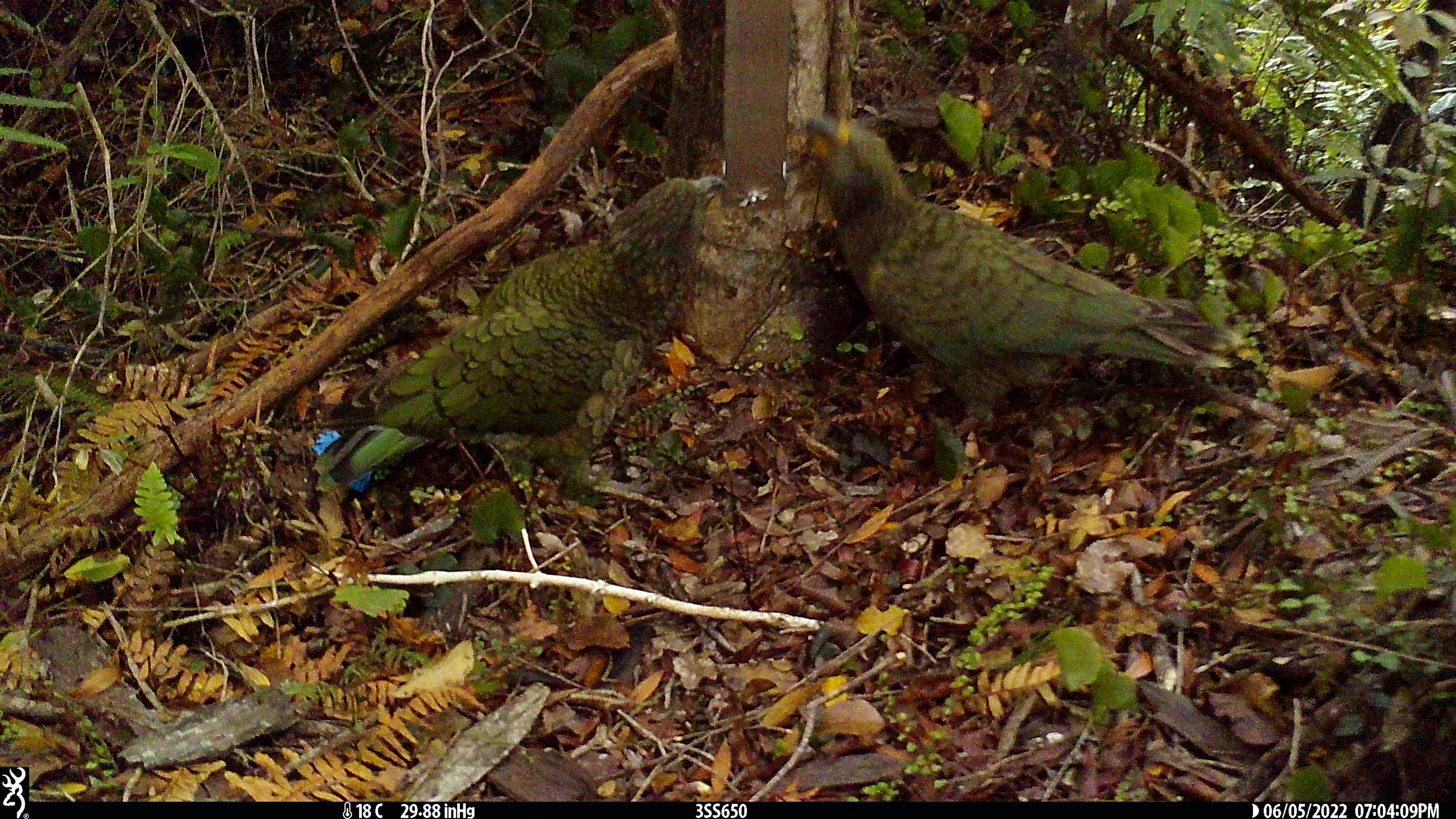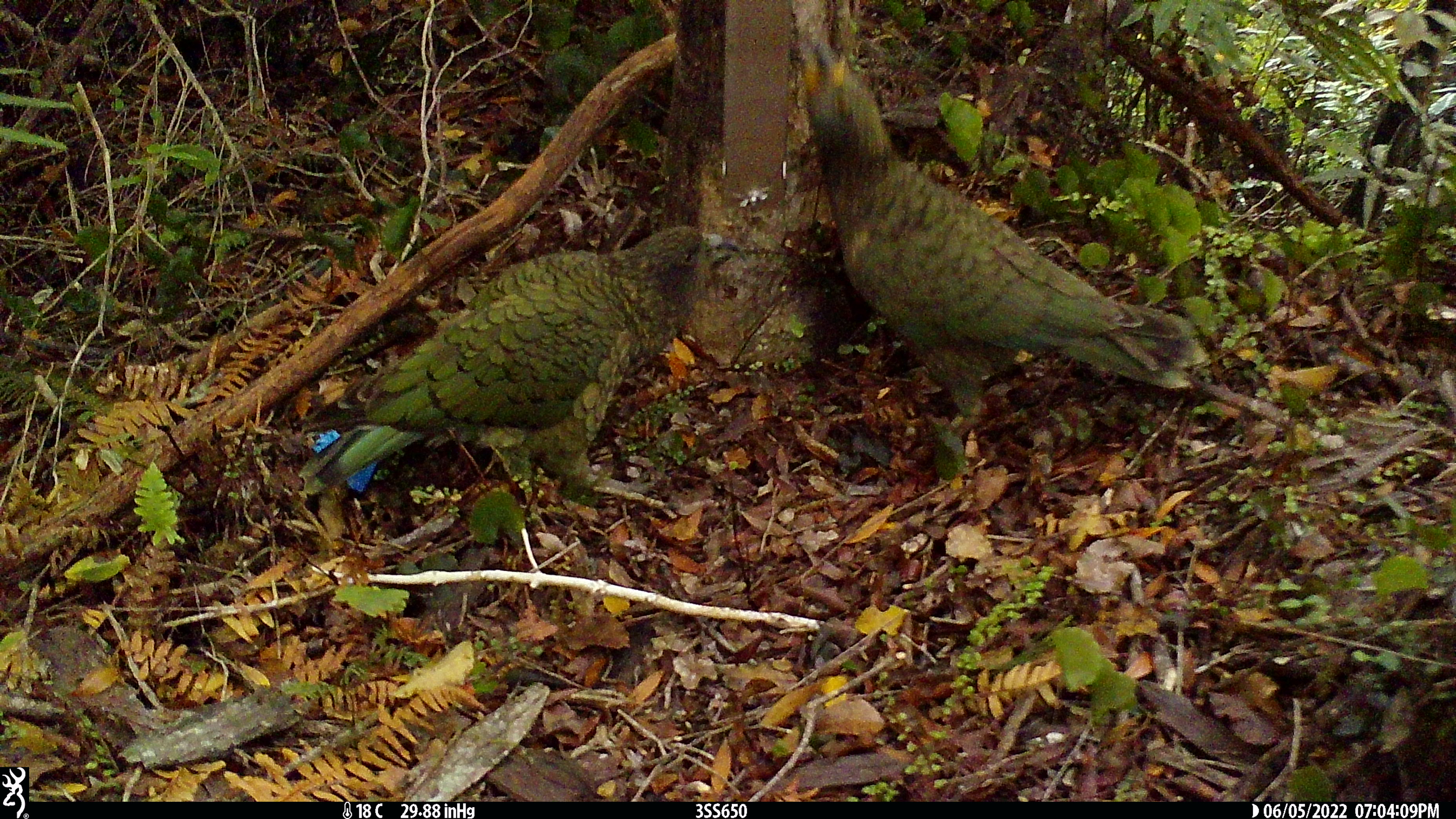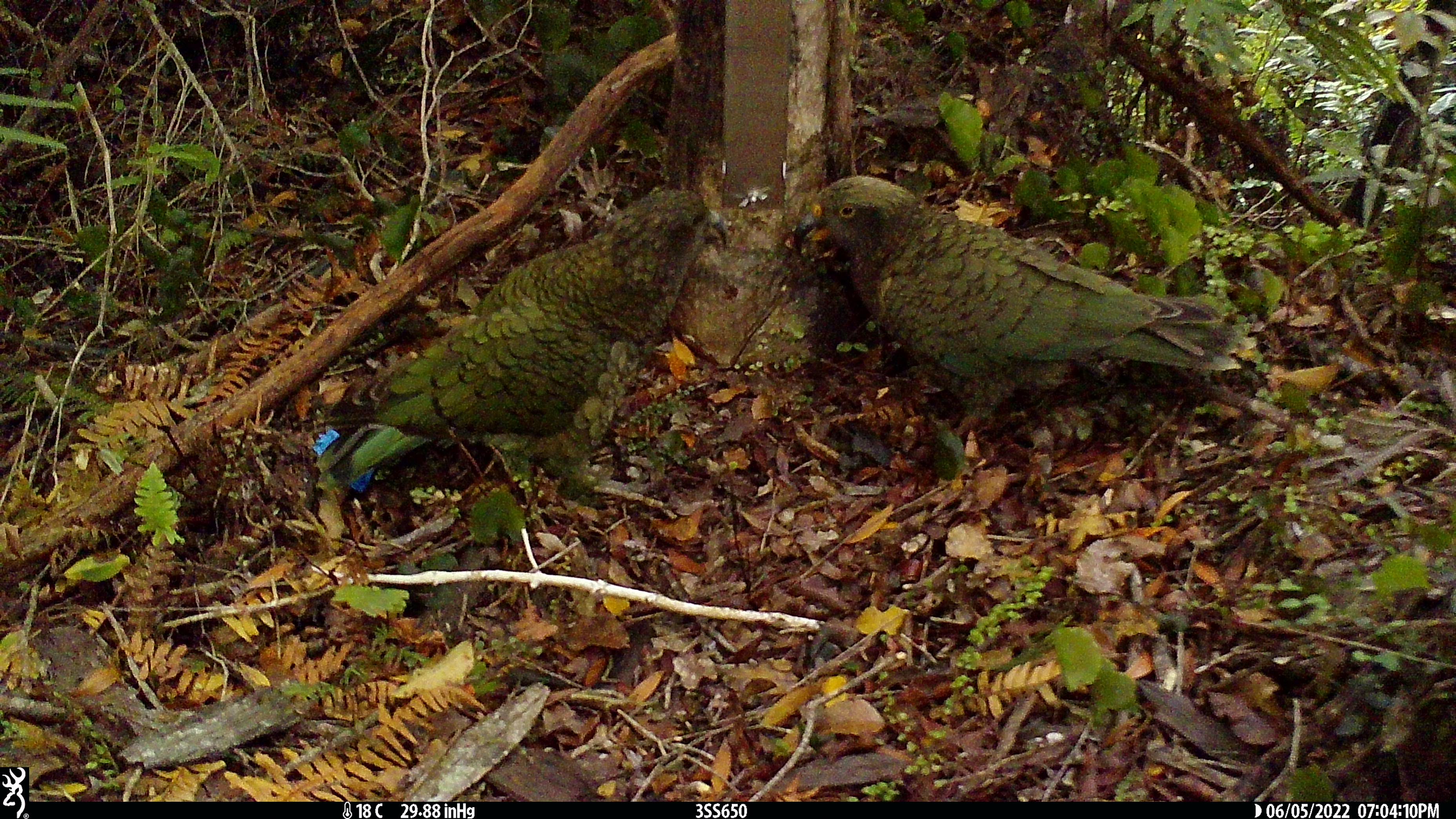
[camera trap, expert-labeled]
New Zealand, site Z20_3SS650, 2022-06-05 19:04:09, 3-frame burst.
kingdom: Animalia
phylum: Chordata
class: Aves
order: Psittaciformes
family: Strigopidae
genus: Nestor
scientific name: Nestor notabilis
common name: kea